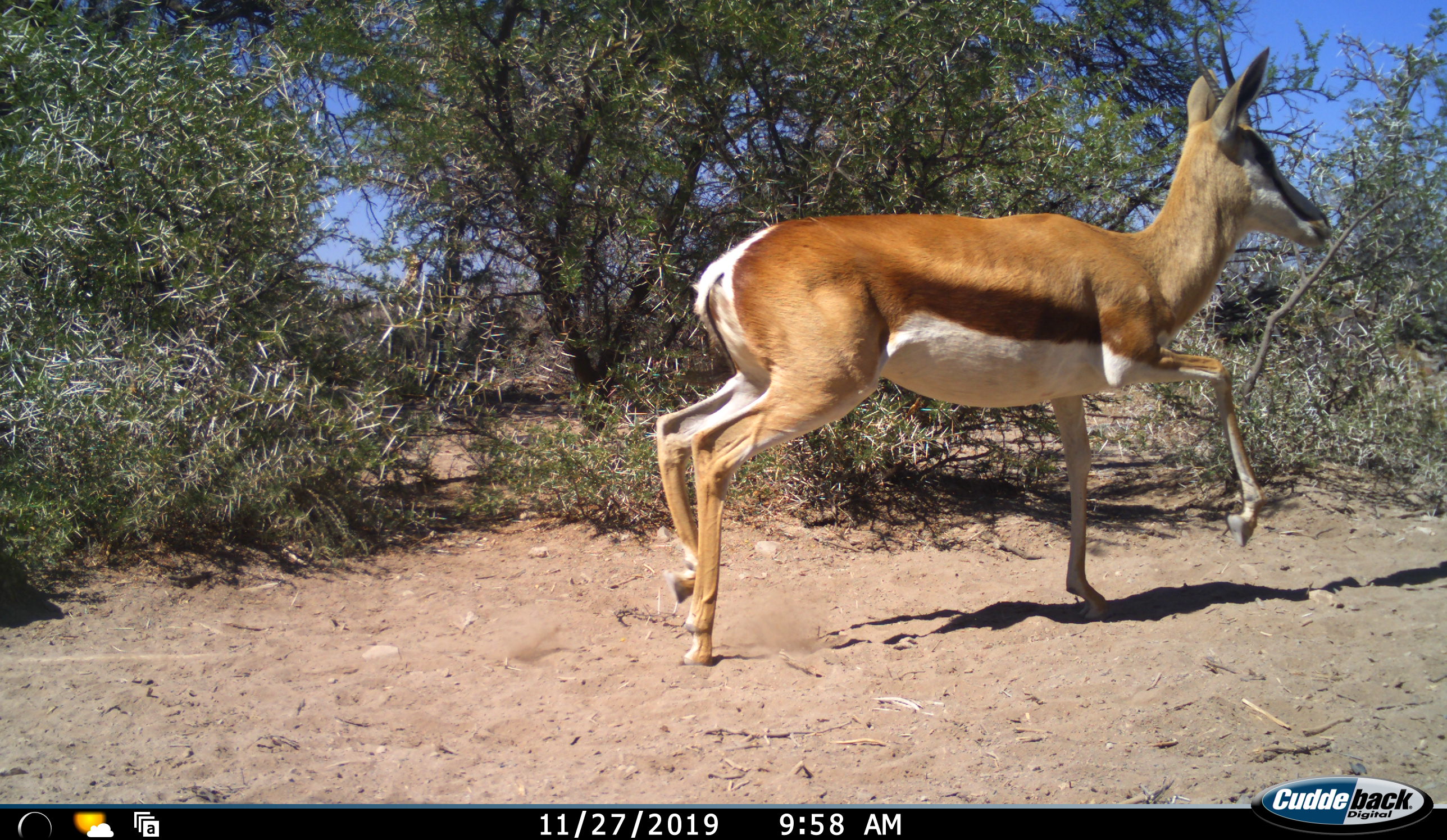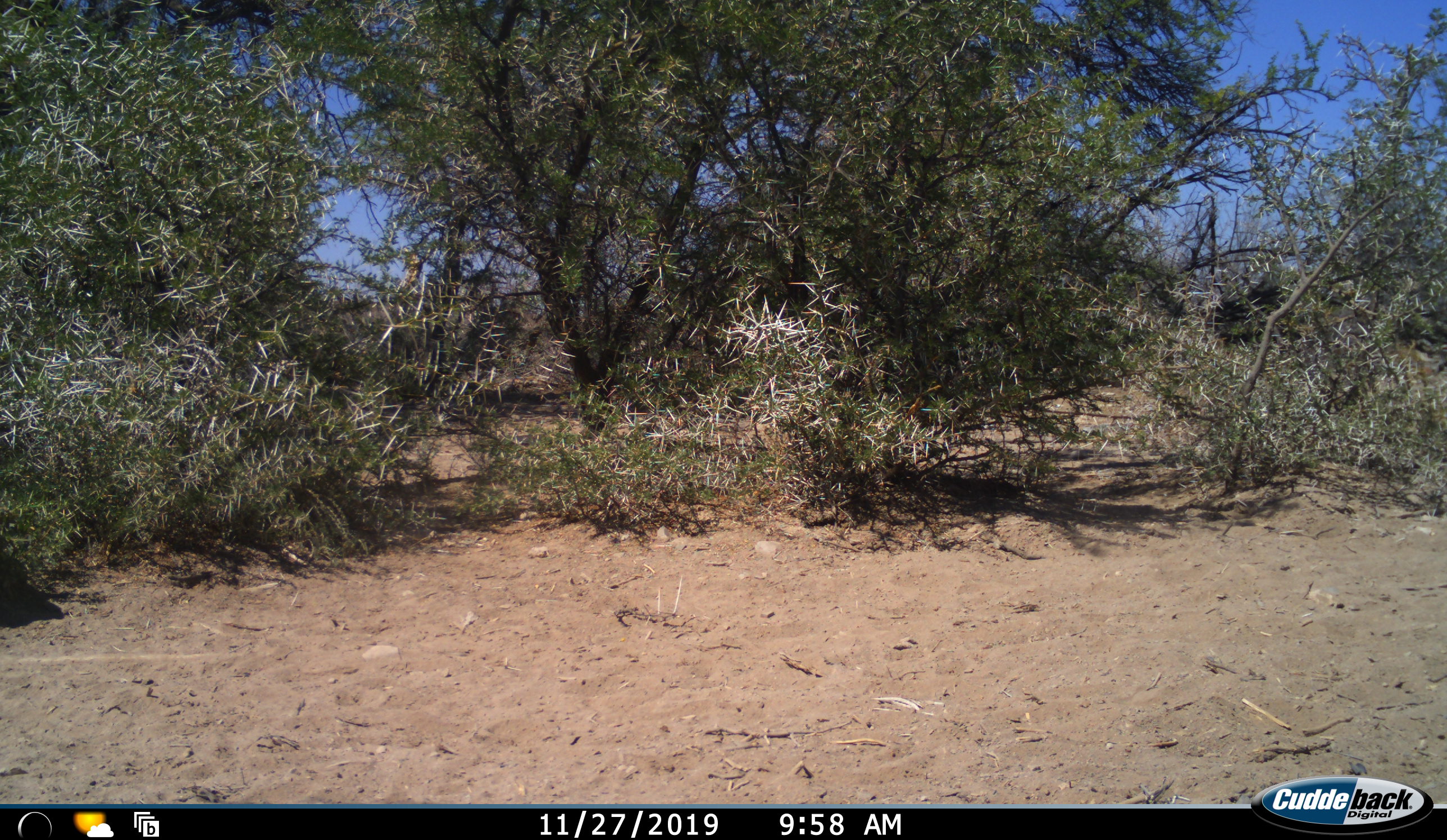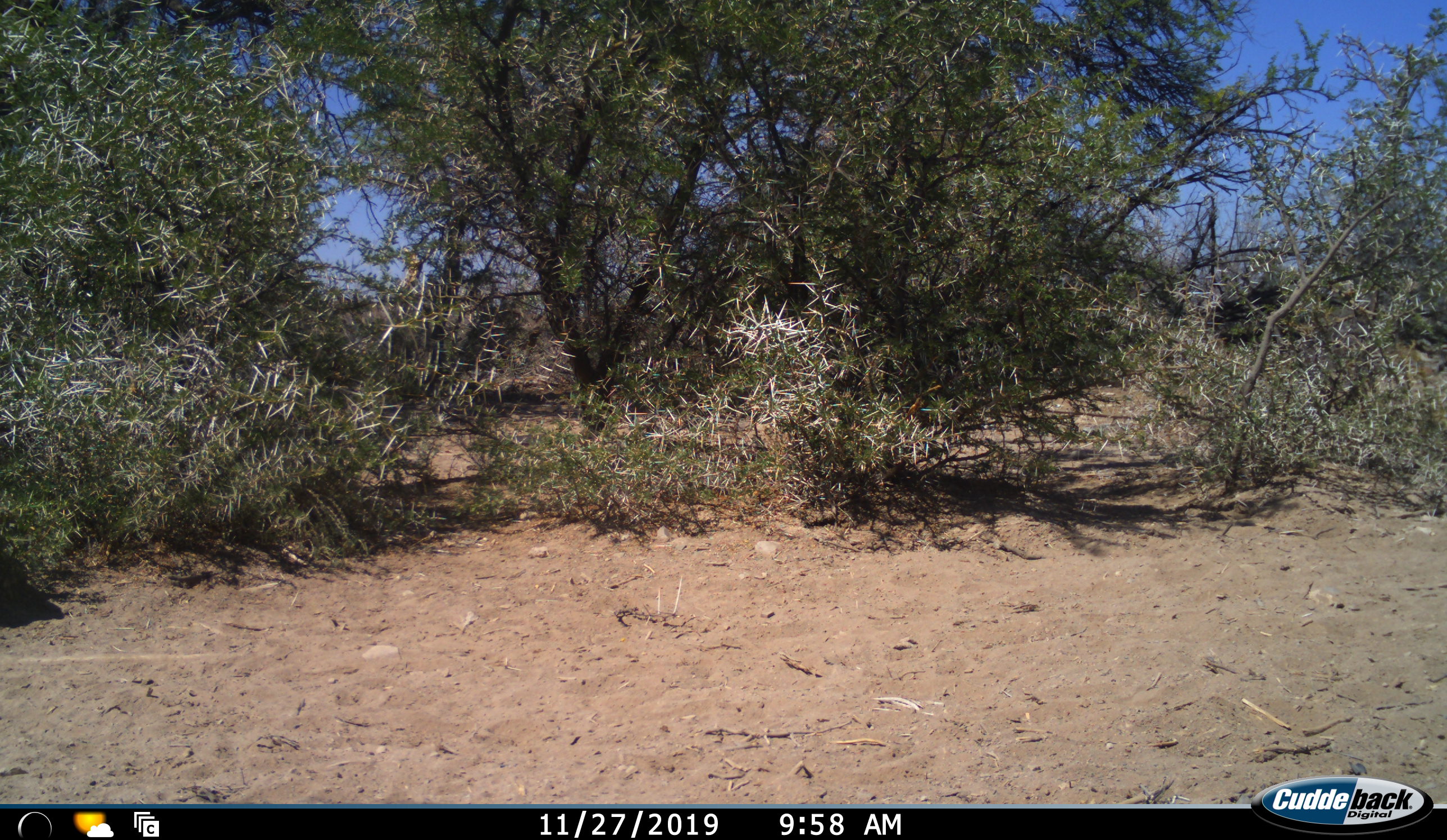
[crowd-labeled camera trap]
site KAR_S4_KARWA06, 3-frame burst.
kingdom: Animalia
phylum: Chordata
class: Mammalia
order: Artiodactyla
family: Bovidae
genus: Antidorcas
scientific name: Antidorcas marsupialis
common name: springbok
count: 1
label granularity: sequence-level